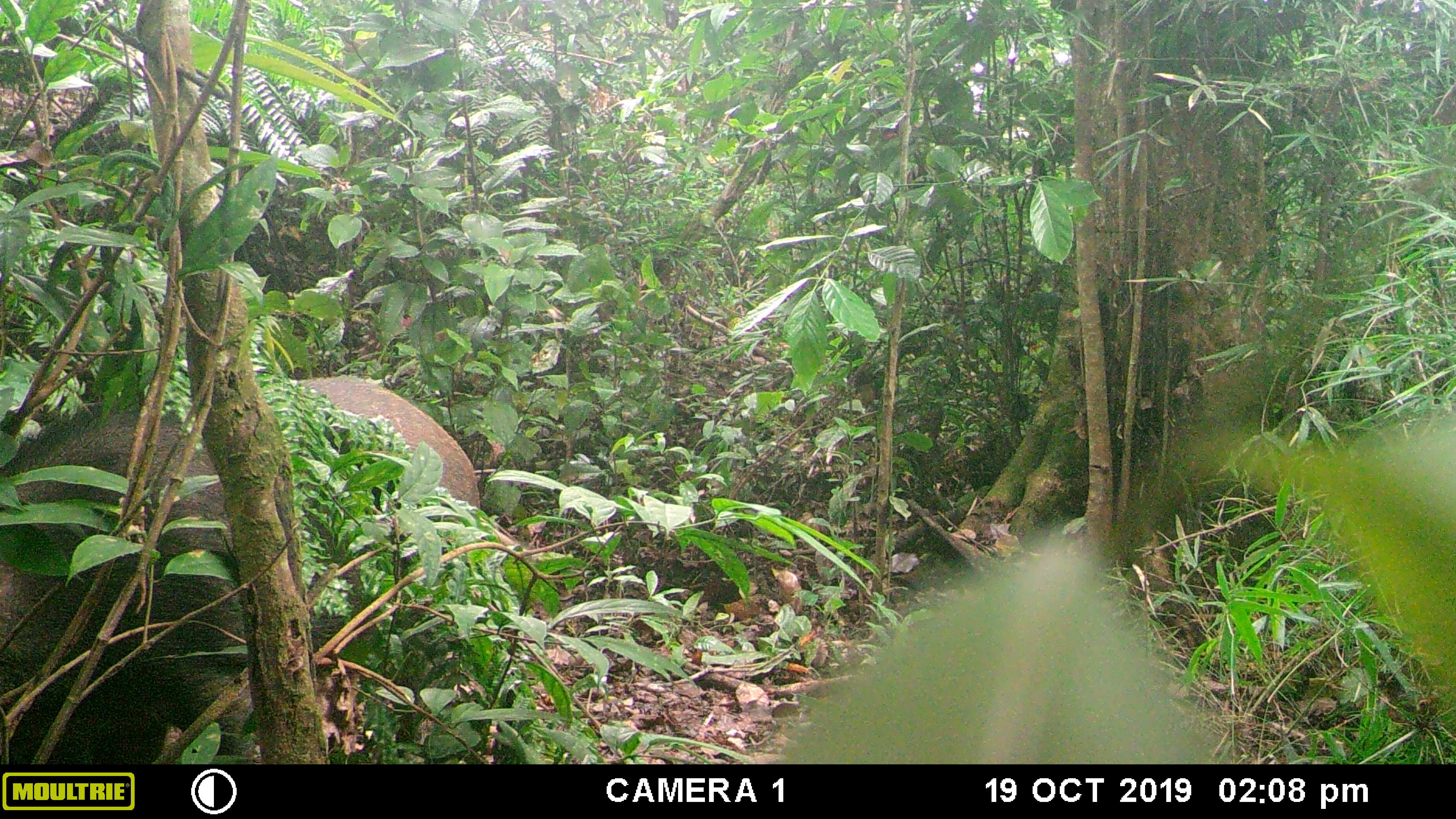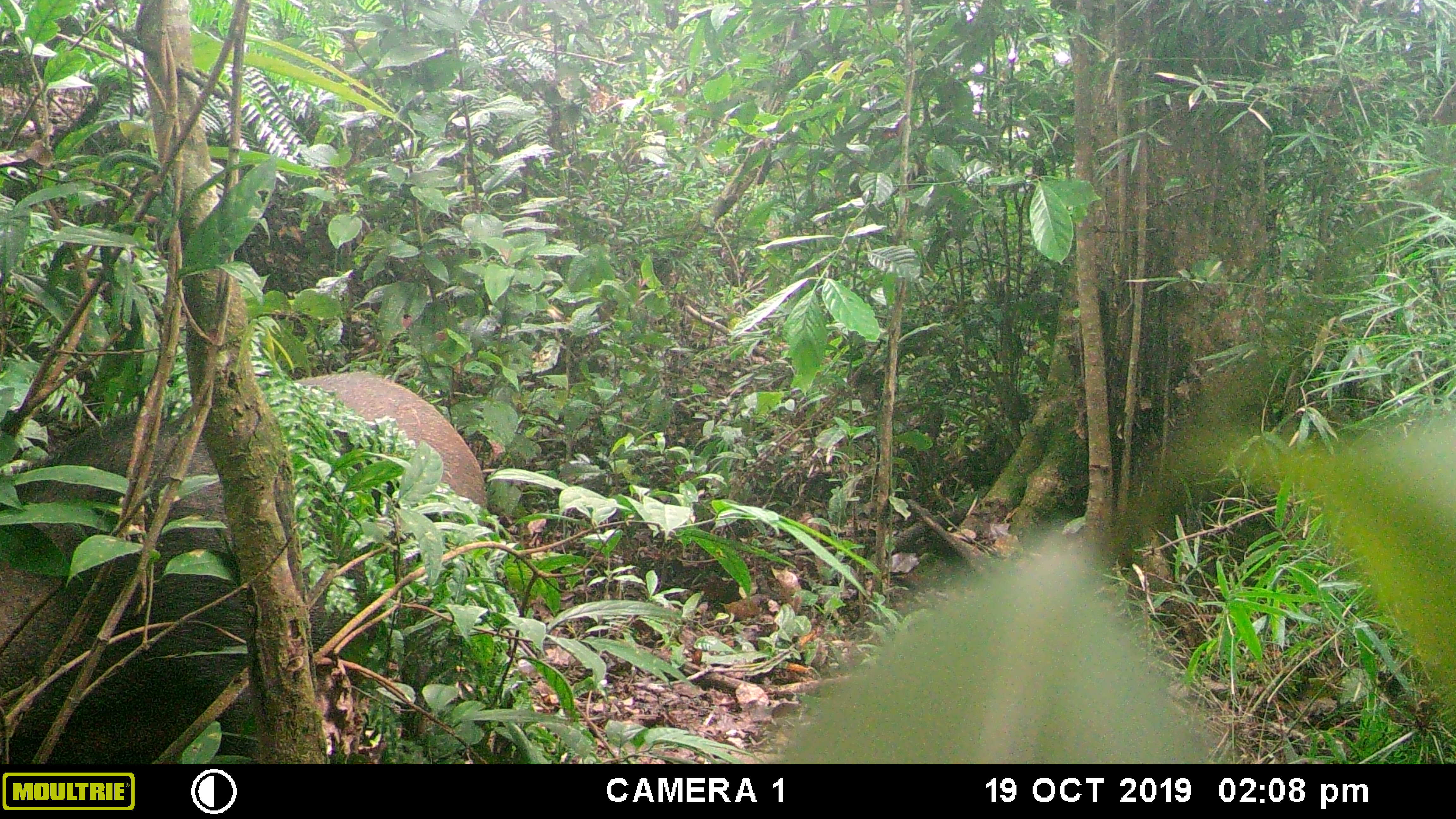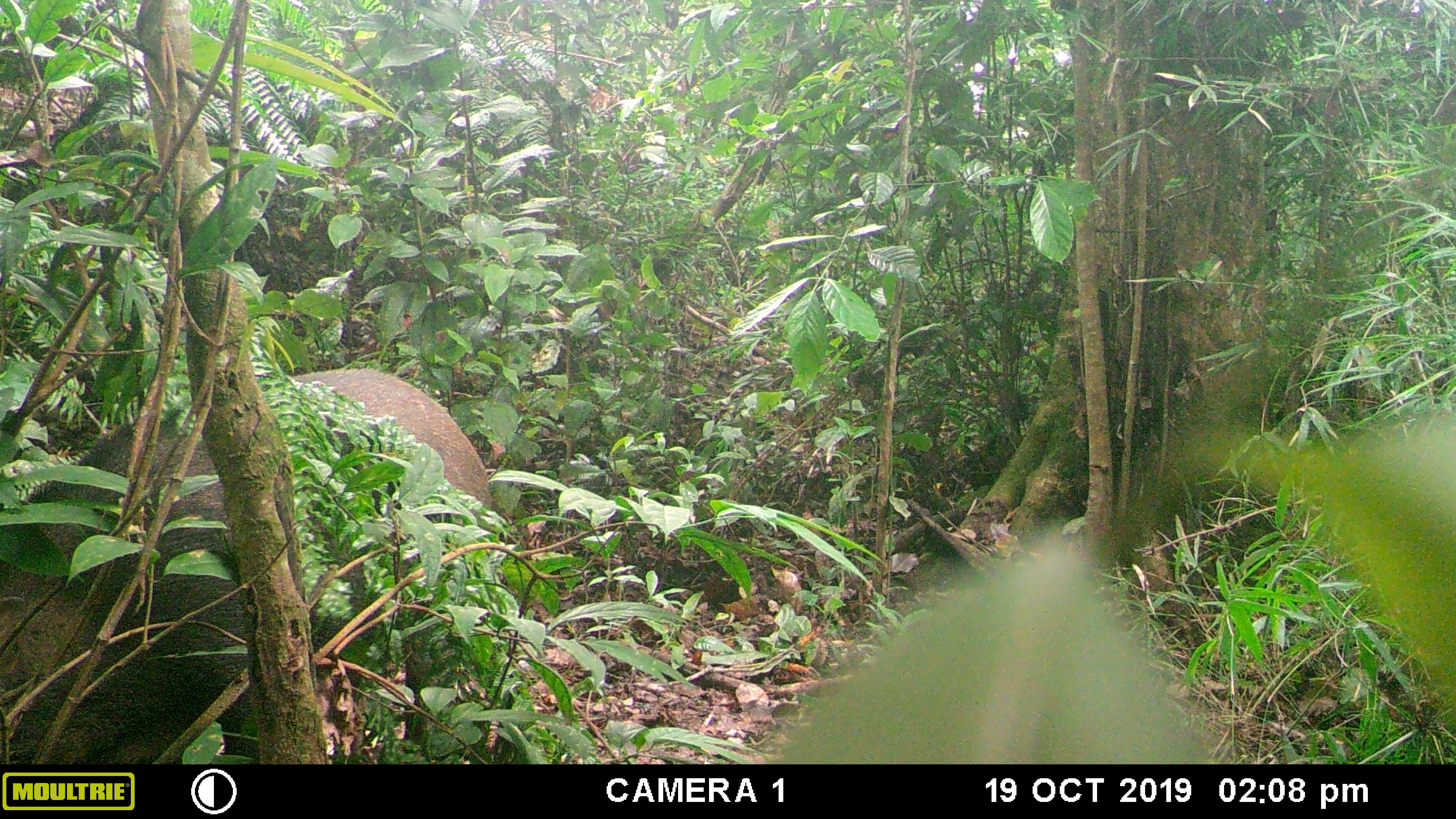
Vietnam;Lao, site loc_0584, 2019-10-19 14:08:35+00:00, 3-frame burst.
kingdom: Animalia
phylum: Chordata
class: Mammalia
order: Artiodactyla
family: Suidae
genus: Sus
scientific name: Sus scrofa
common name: eurasian wild pig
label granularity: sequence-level